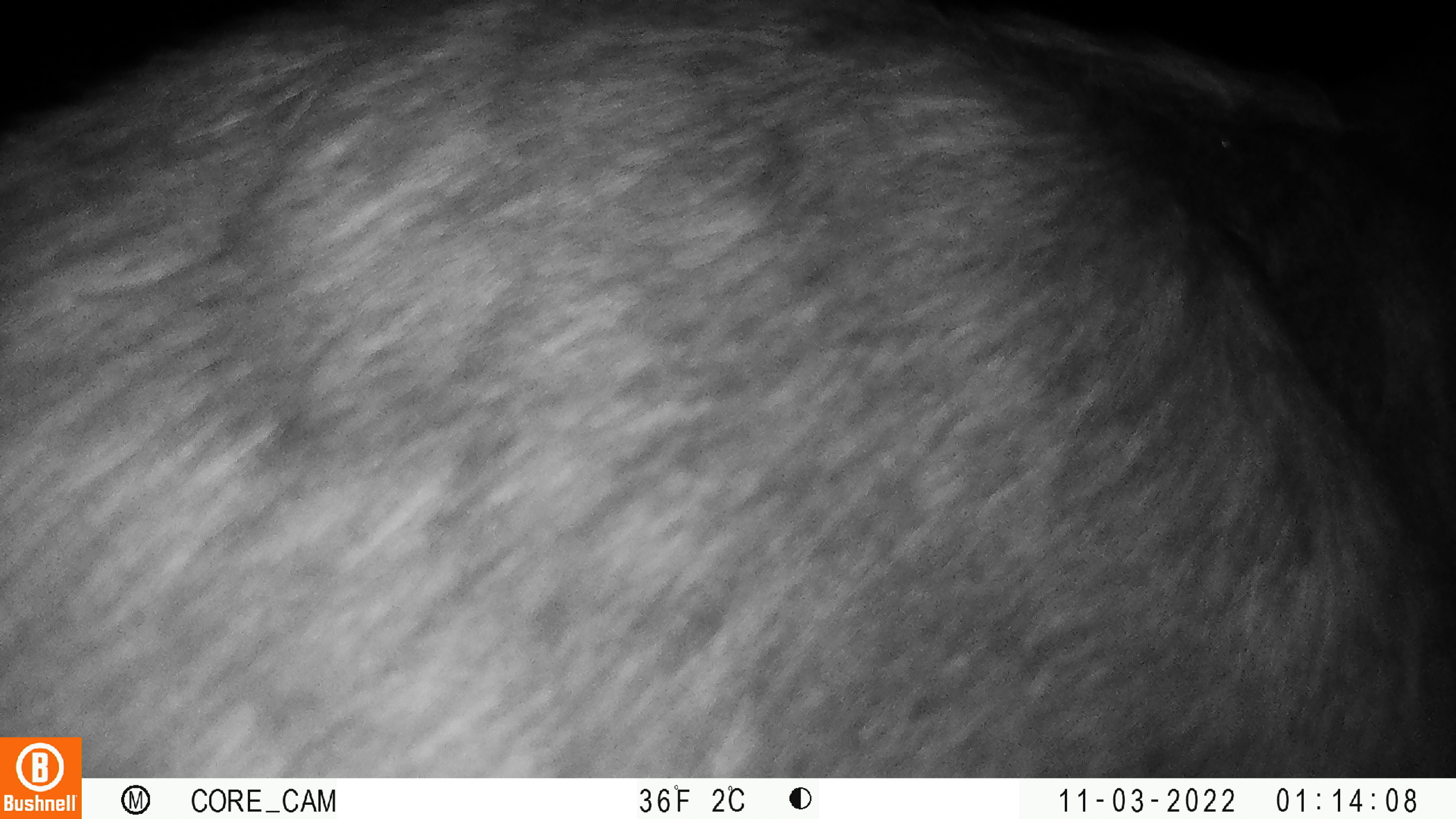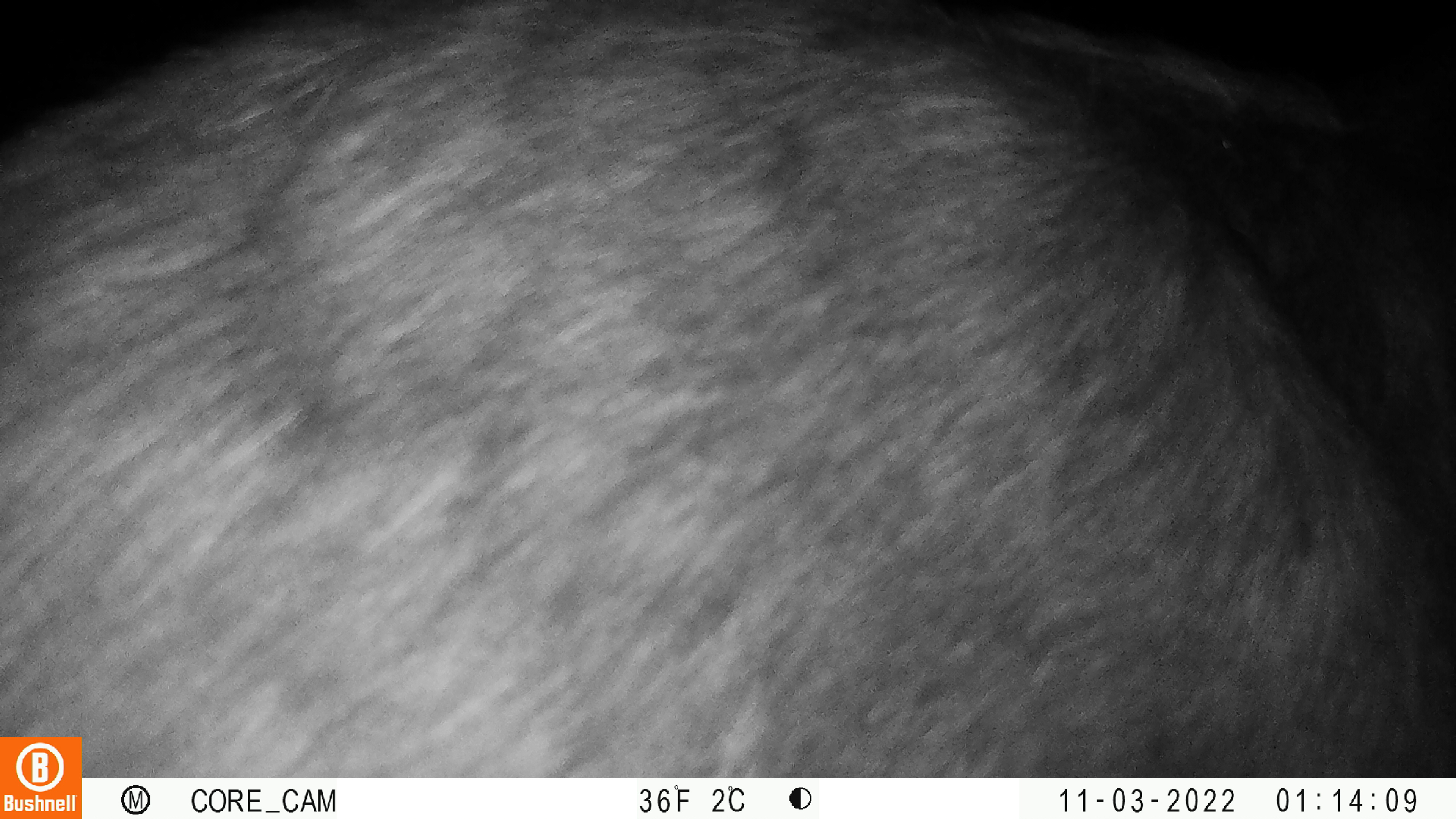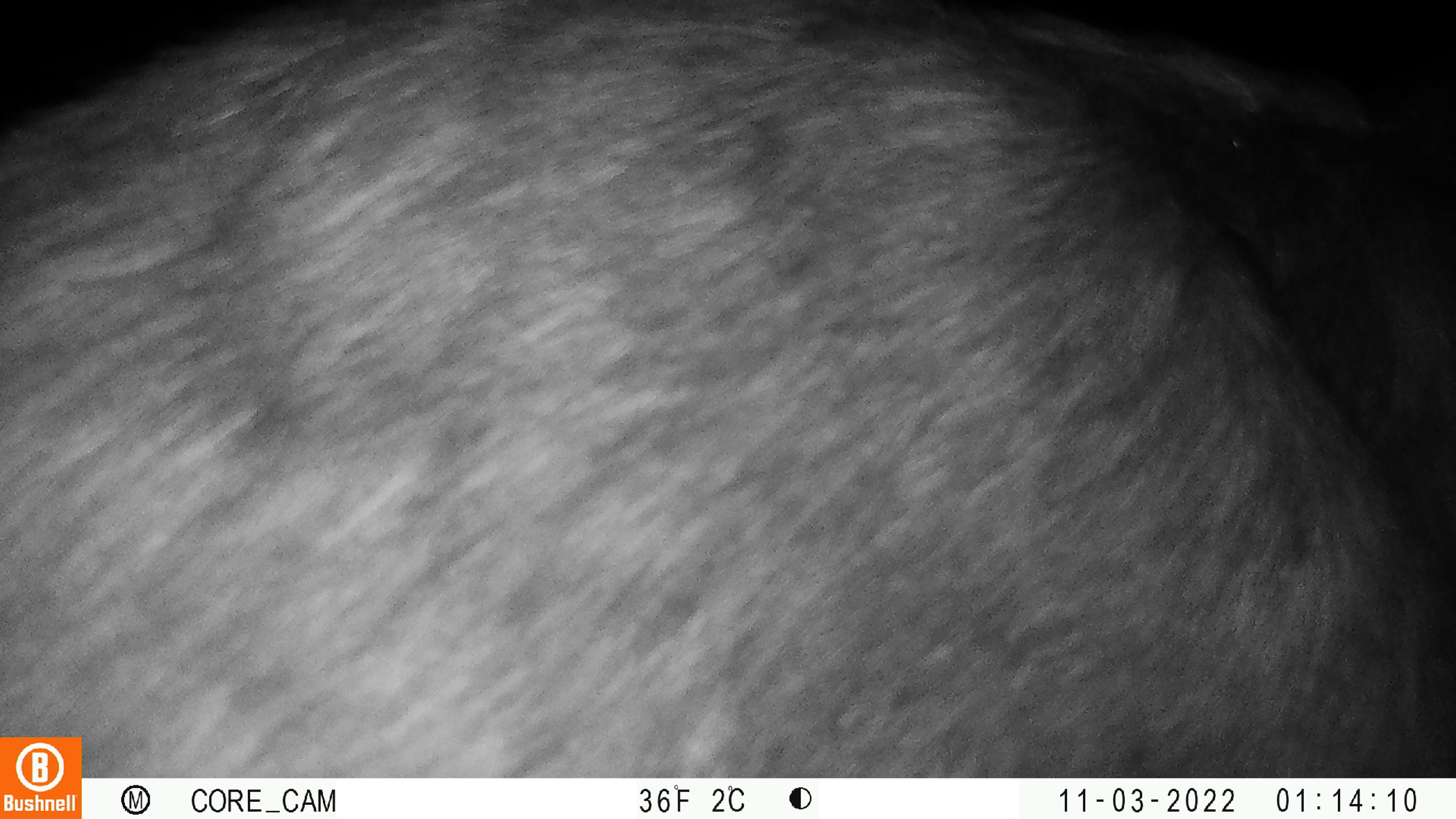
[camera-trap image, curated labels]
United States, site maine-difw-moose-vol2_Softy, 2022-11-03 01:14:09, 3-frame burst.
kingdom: Animalia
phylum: Chordata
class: Mammalia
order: Artiodactyla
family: Cervidae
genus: Alces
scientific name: Alces alces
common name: moose